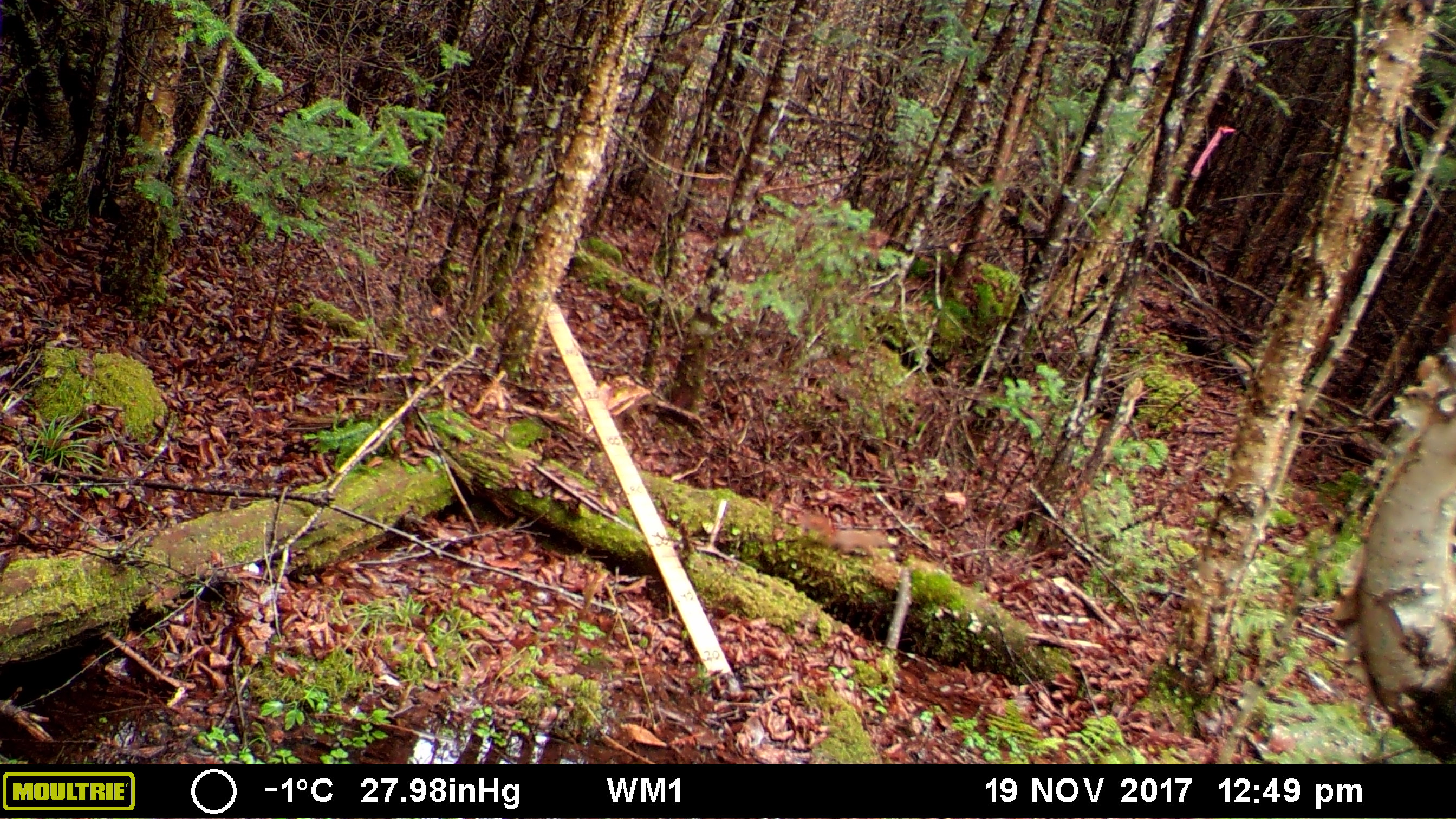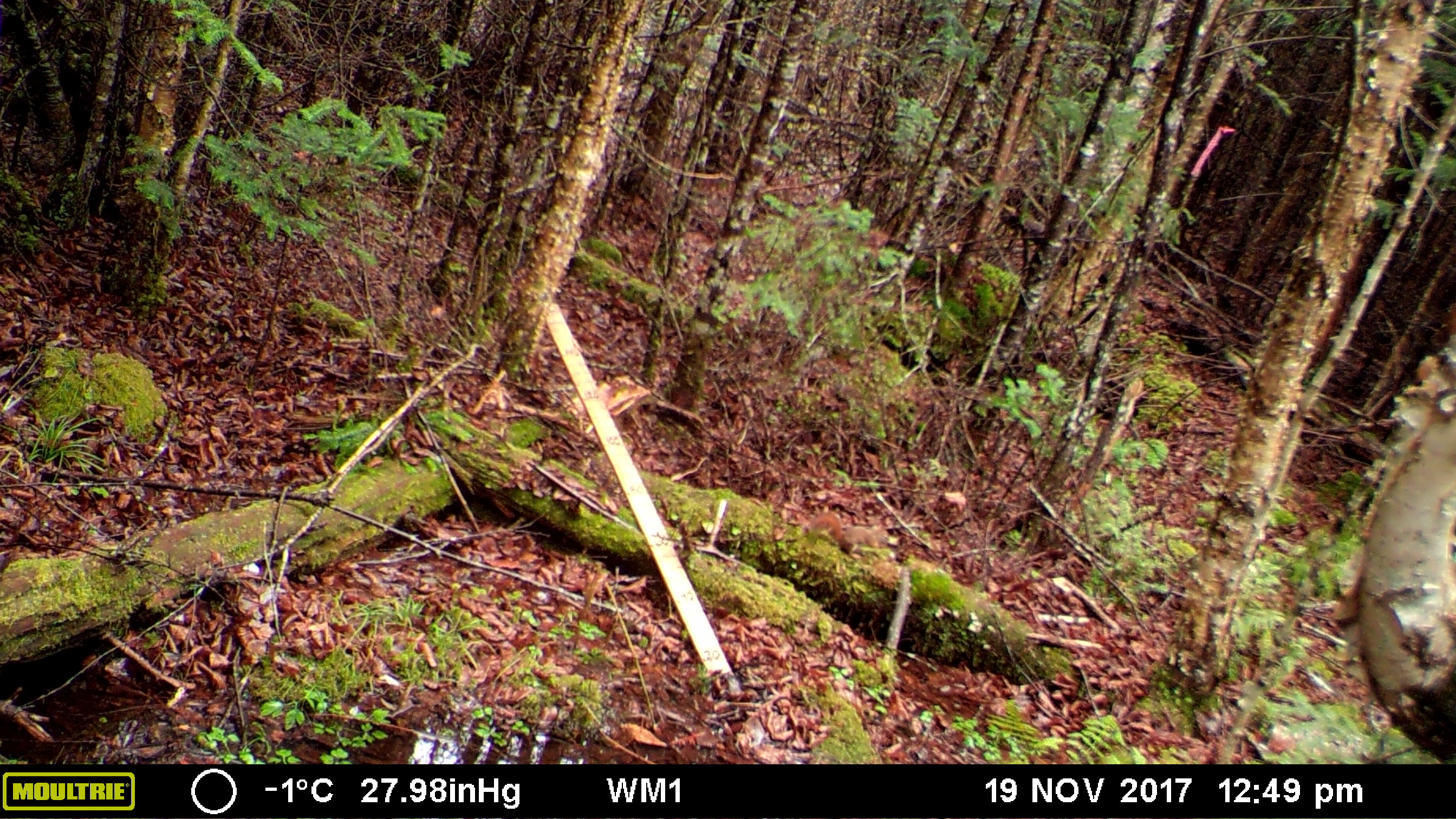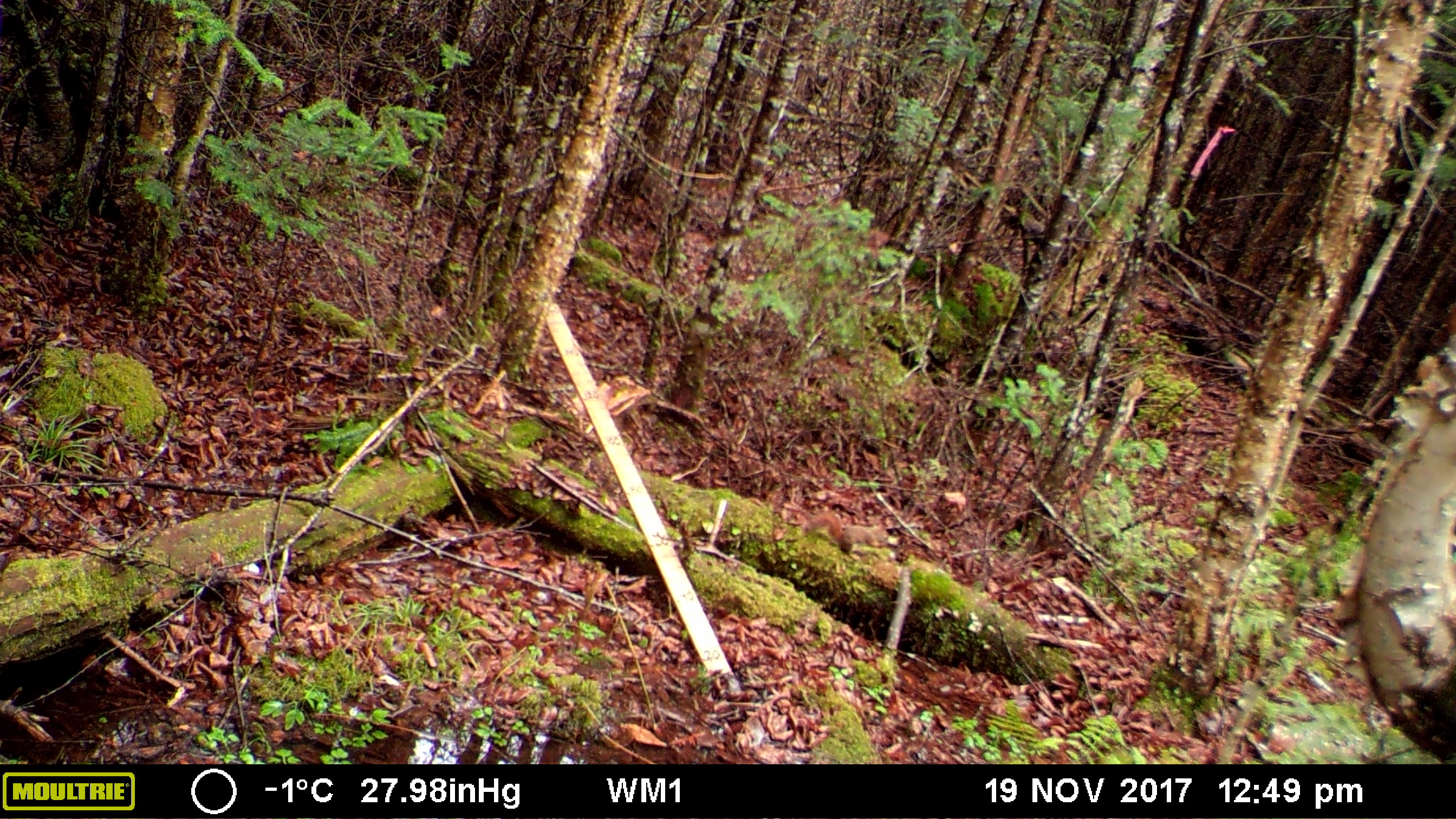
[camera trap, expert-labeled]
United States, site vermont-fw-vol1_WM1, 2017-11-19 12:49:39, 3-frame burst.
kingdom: Animalia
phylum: Chordata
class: Mammalia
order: Rodentia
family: Sciuridae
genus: Tamiasciurus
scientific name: Tamiasciurus hudsonicus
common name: red squirrel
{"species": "red squirrel (Tamiasciurus hudsonicus)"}